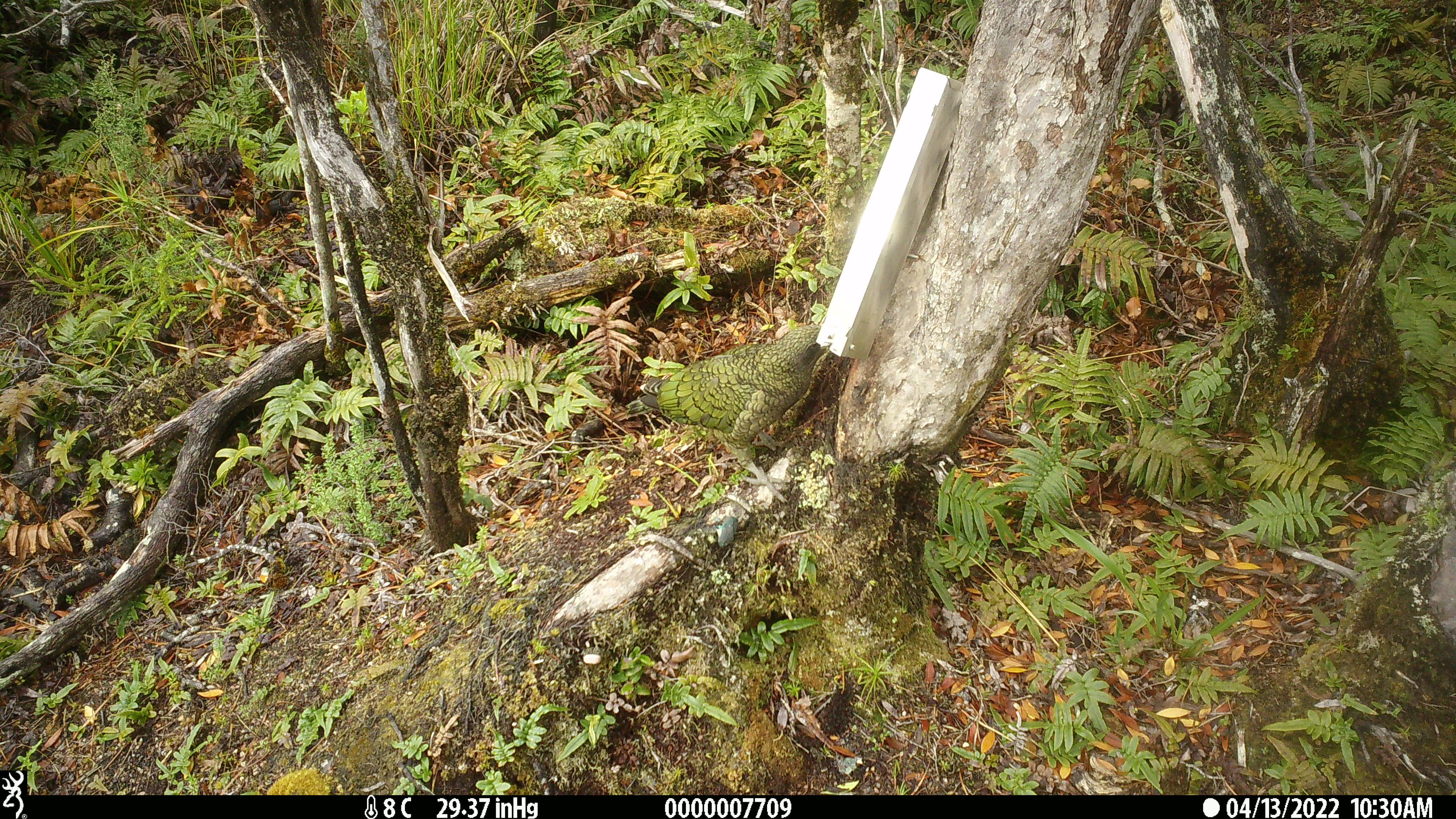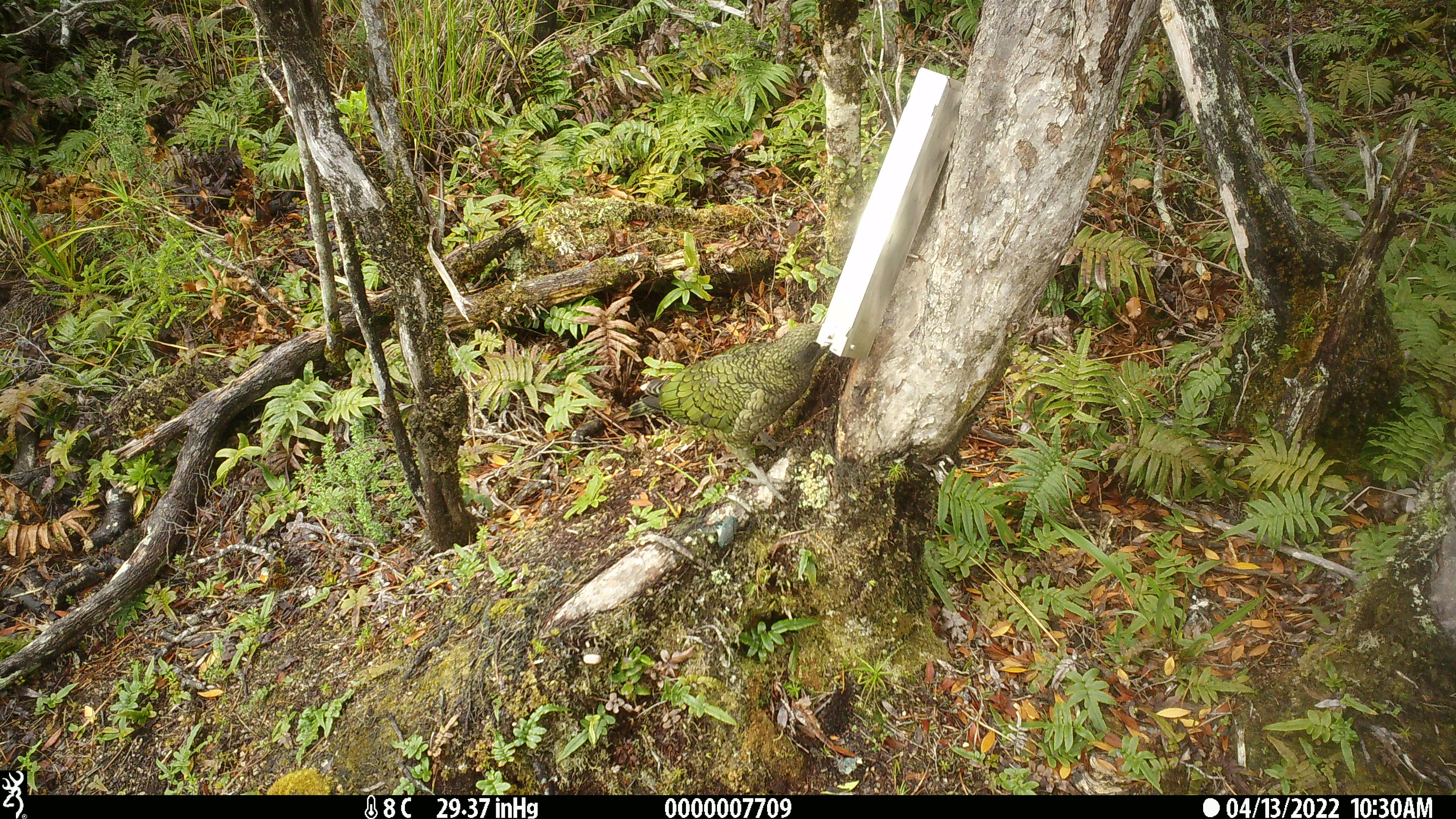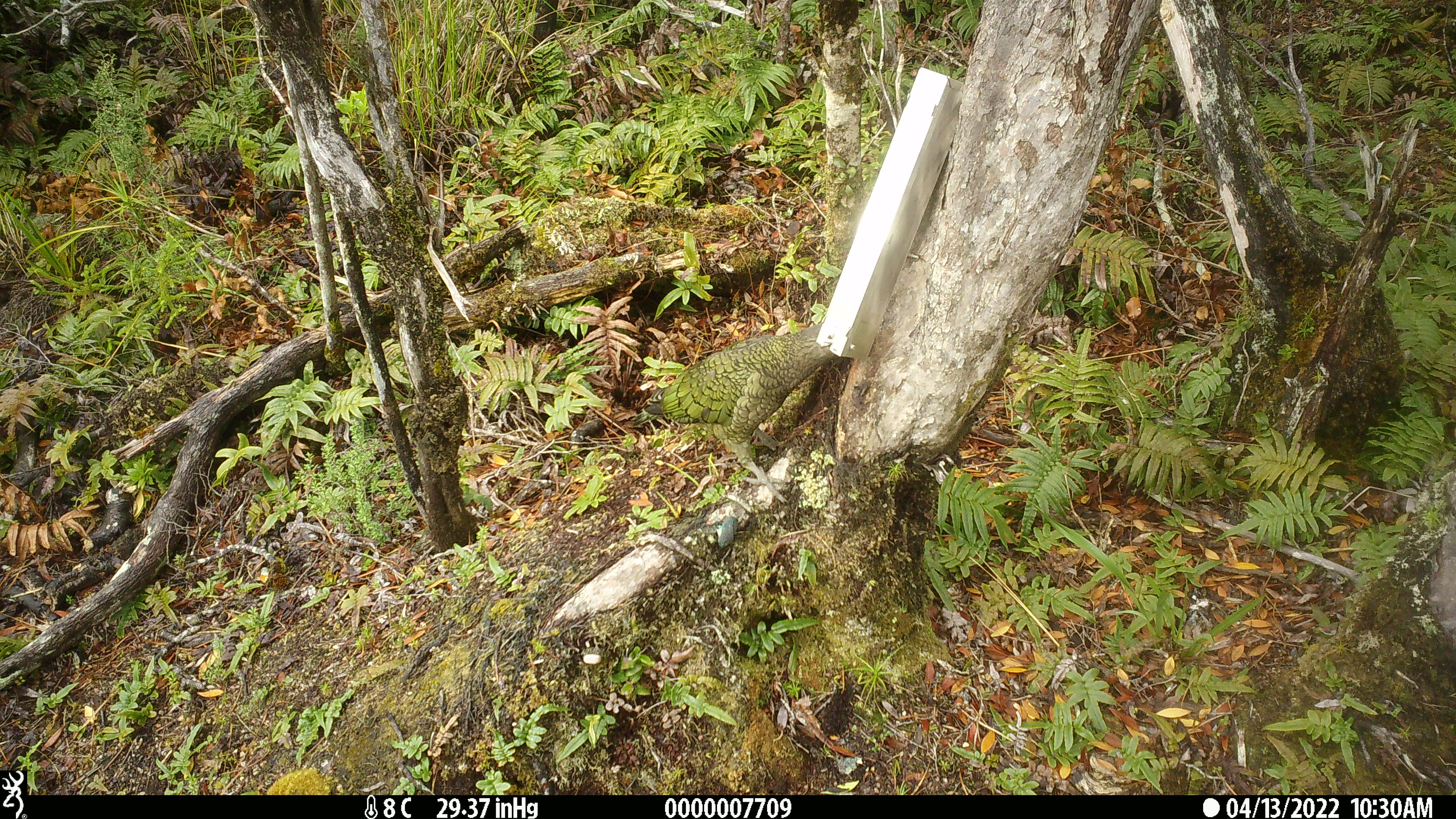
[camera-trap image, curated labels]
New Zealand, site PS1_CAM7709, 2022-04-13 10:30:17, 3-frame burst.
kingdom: Animalia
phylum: Chordata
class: Aves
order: Psittaciformes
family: Strigopidae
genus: Nestor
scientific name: Nestor notabilis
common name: kea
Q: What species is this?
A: Kea (Nestor notabilis).